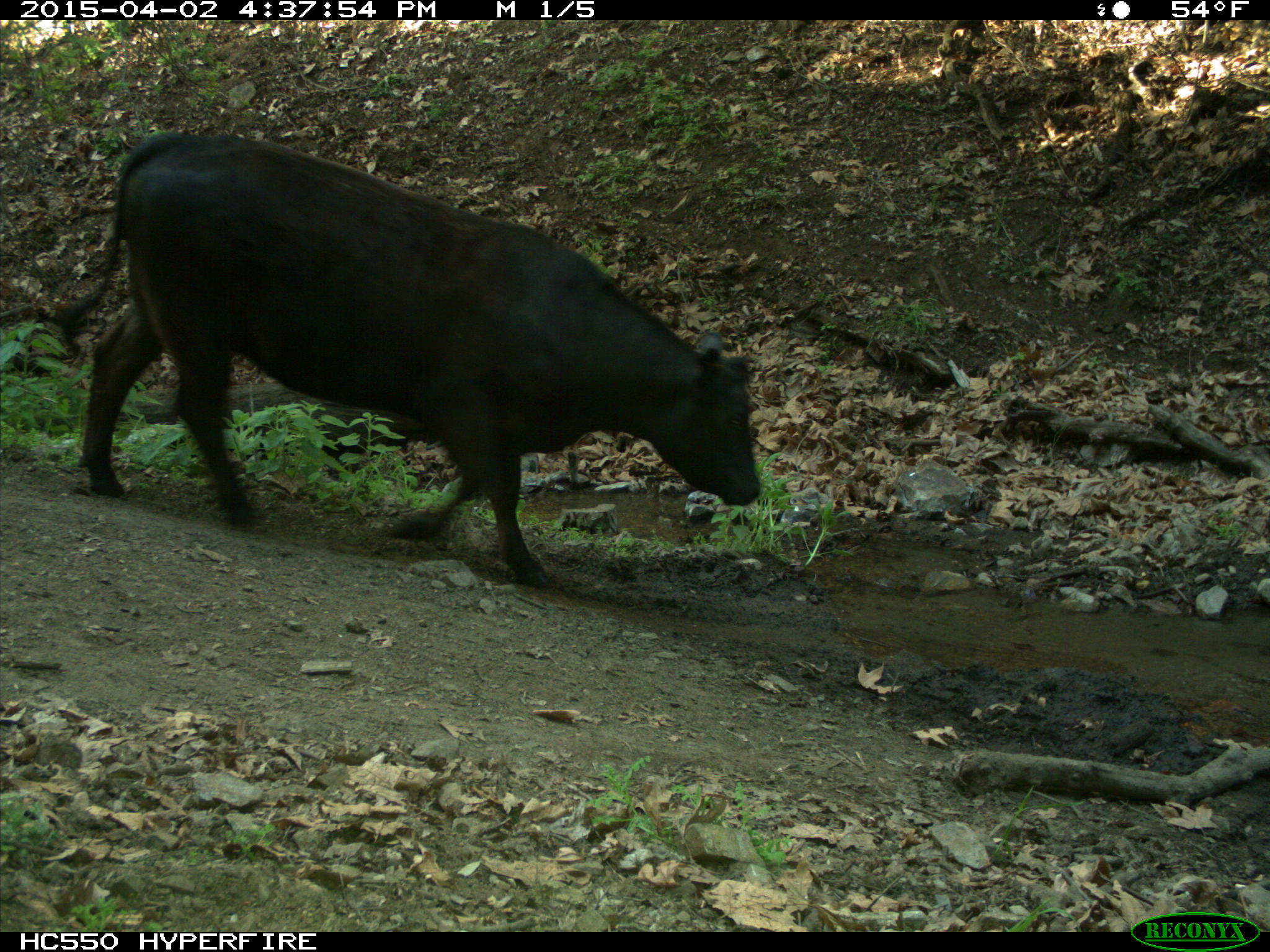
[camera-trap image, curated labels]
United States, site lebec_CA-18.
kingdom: Animalia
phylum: Chordata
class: Mammalia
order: Artiodactyla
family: Bovidae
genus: Bos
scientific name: Bos taurus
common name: domestic cow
Bos taurus (domestic cow).